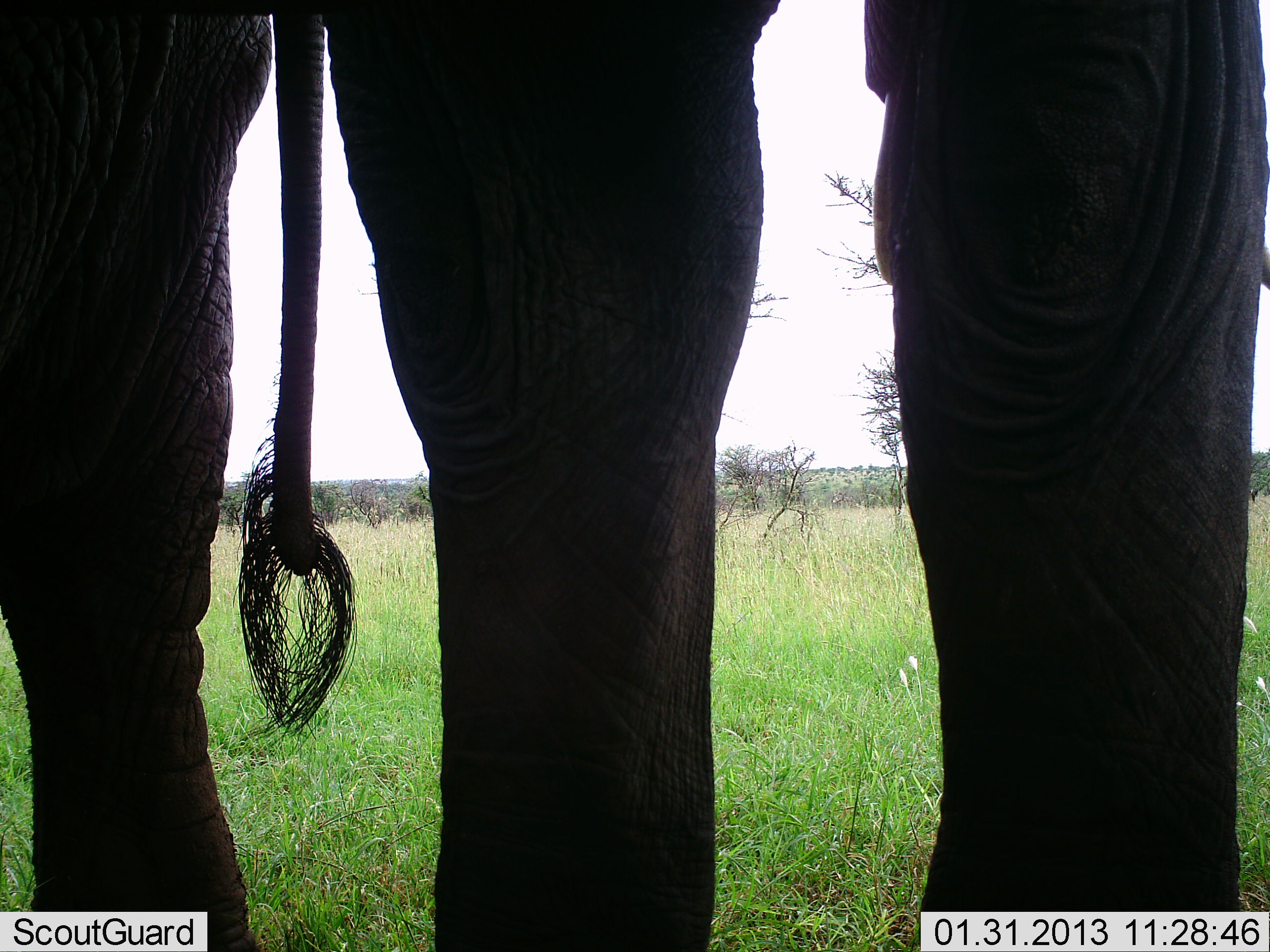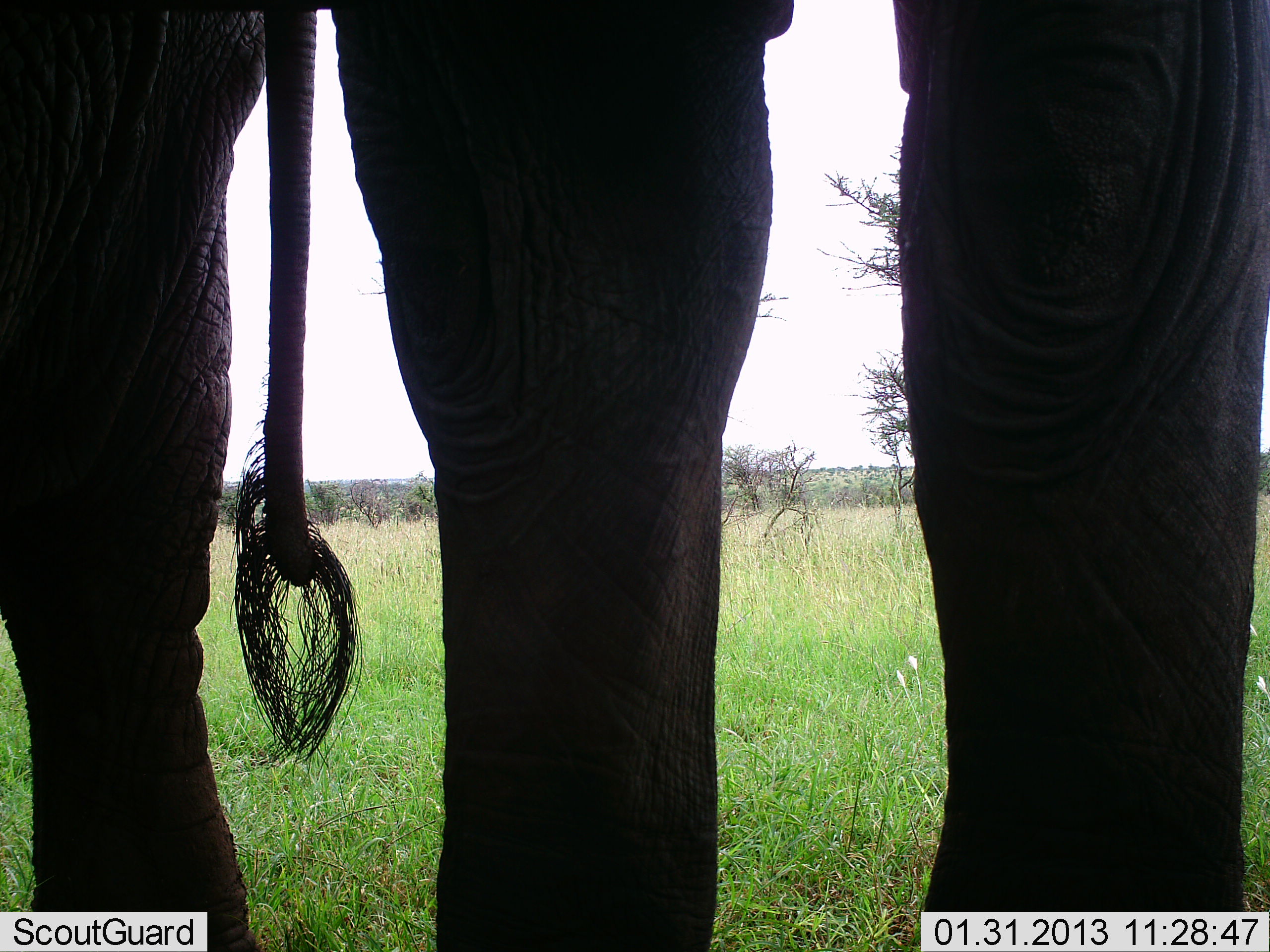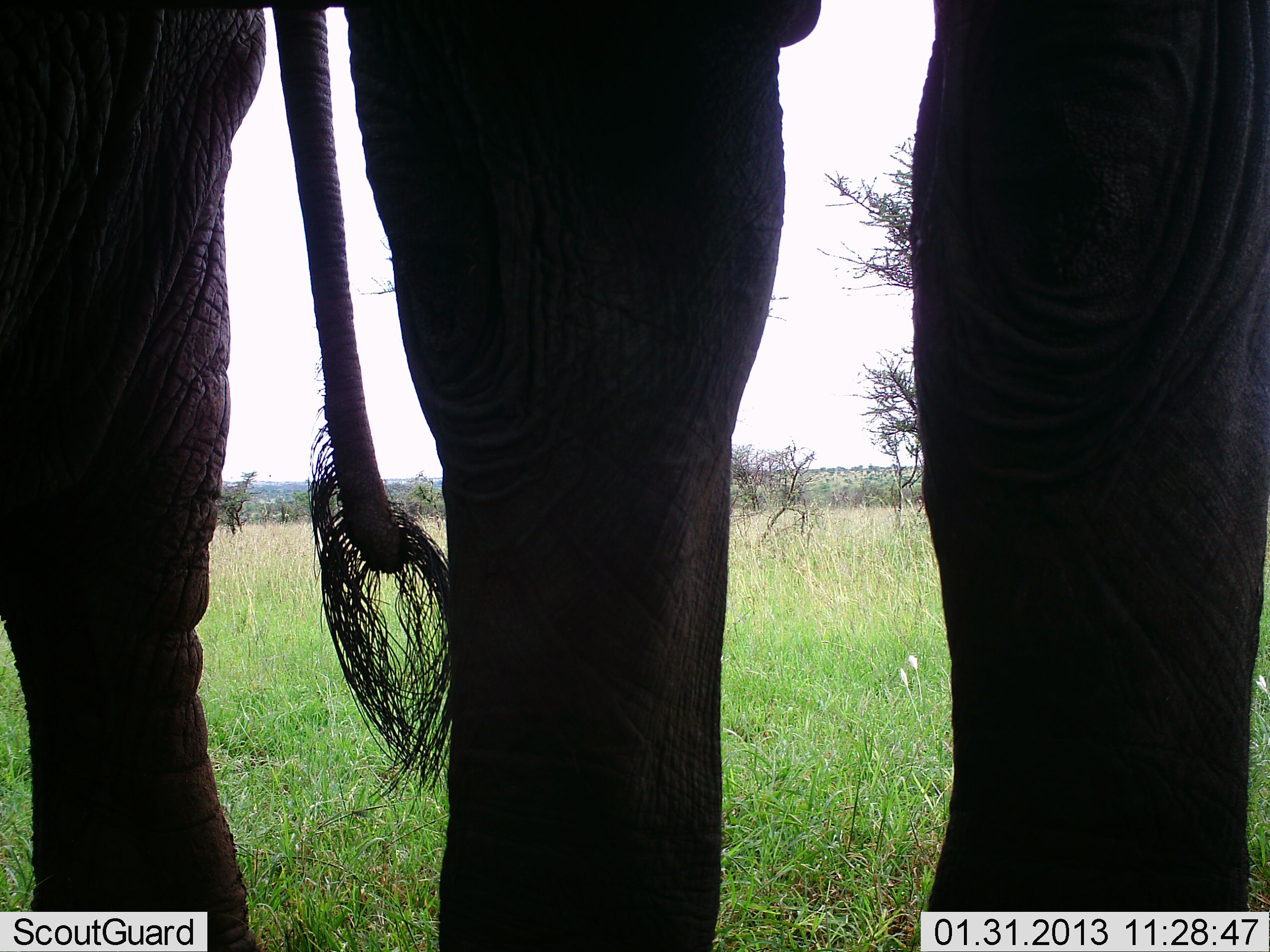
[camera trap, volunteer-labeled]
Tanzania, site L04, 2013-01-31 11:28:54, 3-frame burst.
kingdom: Animalia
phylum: Chordata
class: Mammalia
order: Proboscidea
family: Elephantidae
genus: Loxodonta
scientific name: Loxodonta africana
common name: african bush elephant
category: elephant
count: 1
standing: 94%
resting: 0%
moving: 6%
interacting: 0%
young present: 0%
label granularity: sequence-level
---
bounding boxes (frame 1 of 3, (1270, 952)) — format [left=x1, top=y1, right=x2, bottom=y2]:
animal: [left=0, top=0, right=1269, bottom=952]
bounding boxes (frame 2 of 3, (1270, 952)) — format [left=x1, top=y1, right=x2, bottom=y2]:
animal: [left=0, top=0, right=1269, bottom=952]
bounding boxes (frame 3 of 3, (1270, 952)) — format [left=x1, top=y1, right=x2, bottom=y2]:
animal: [left=0, top=0, right=1269, bottom=952]